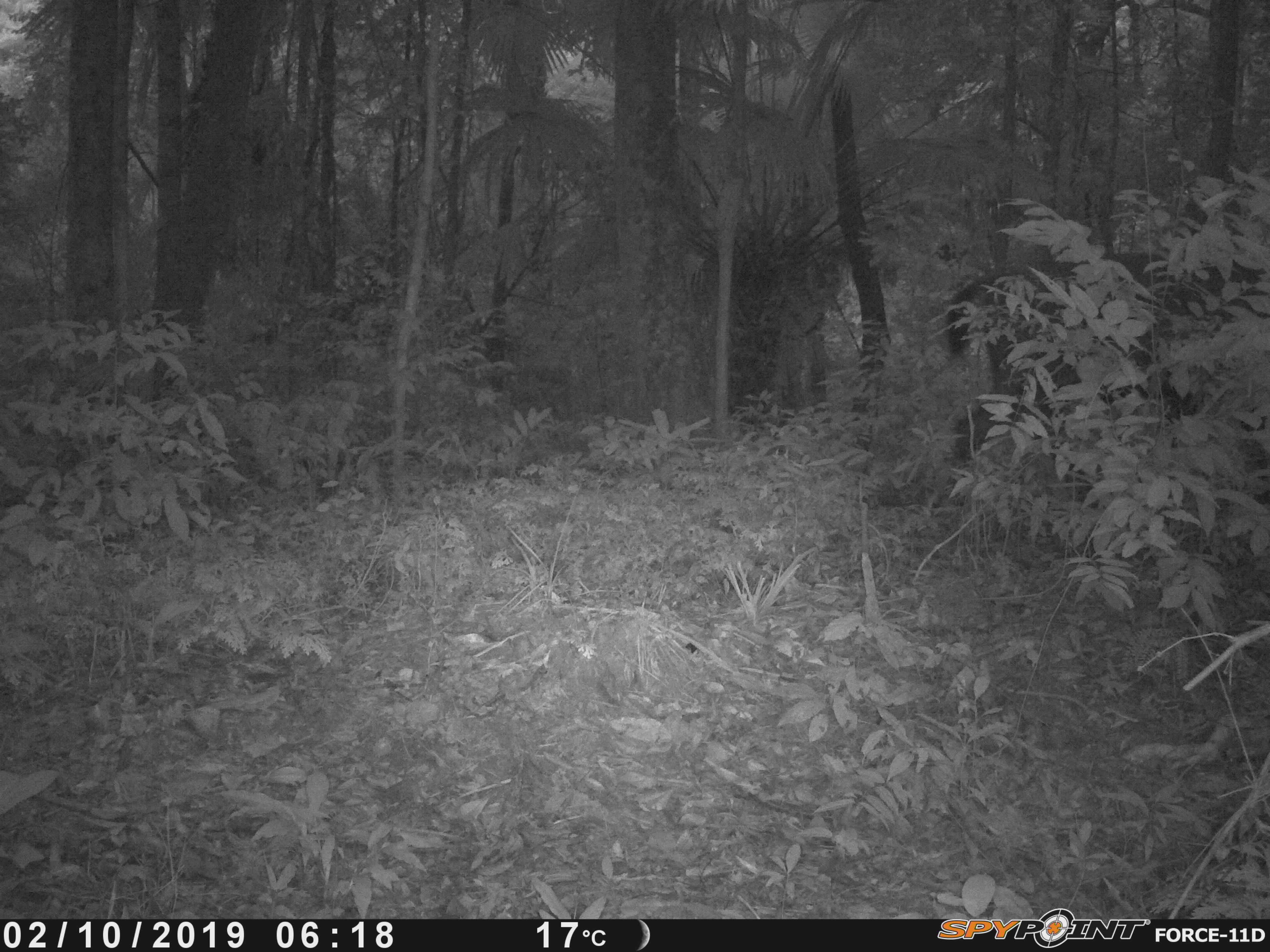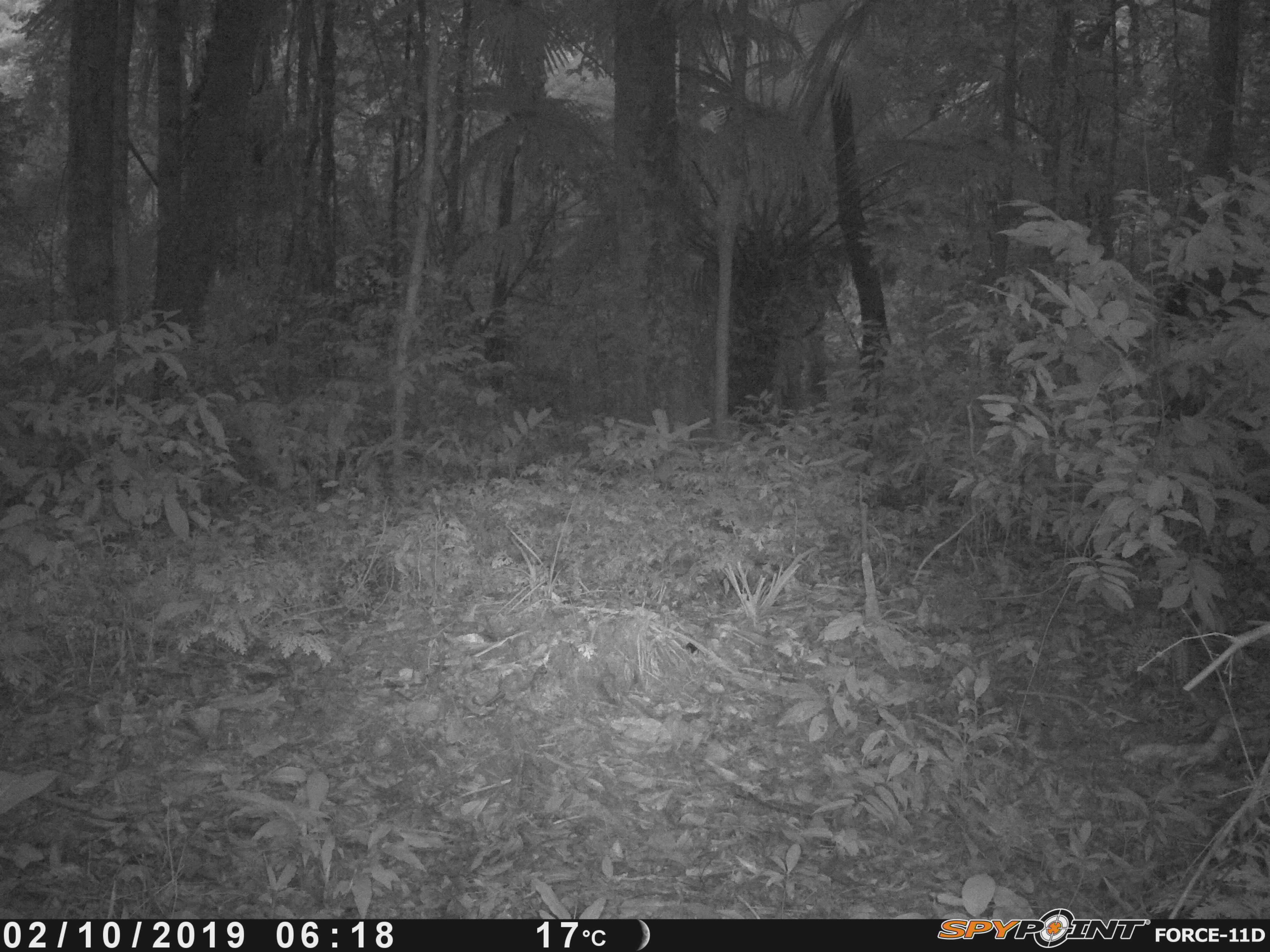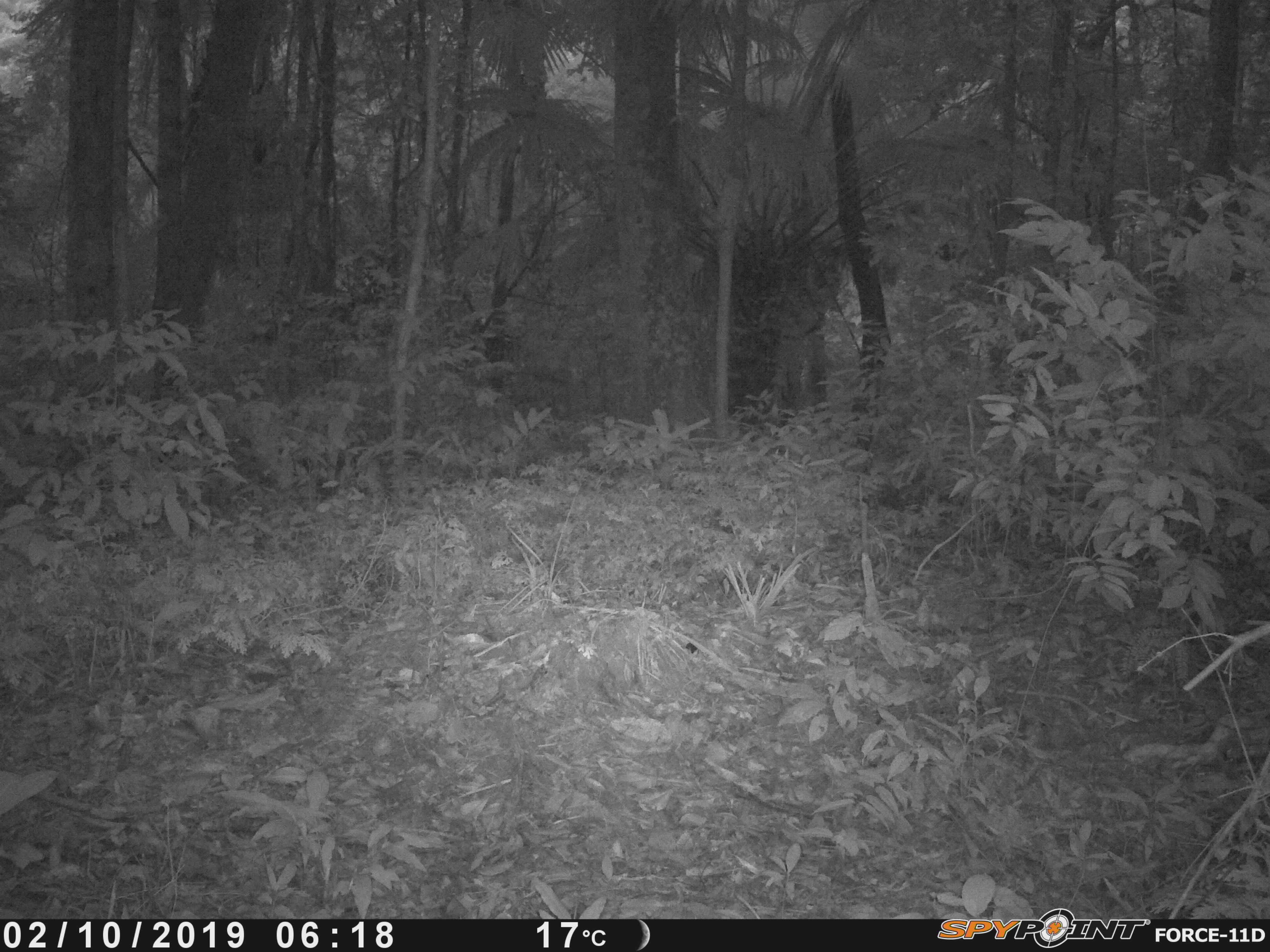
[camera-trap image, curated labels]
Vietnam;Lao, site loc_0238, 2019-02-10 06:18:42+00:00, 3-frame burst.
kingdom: Animalia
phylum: Chordata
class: Mammalia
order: Artiodactyla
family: Cervidae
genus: Rusa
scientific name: Rusa unicolor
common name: sambar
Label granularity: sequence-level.